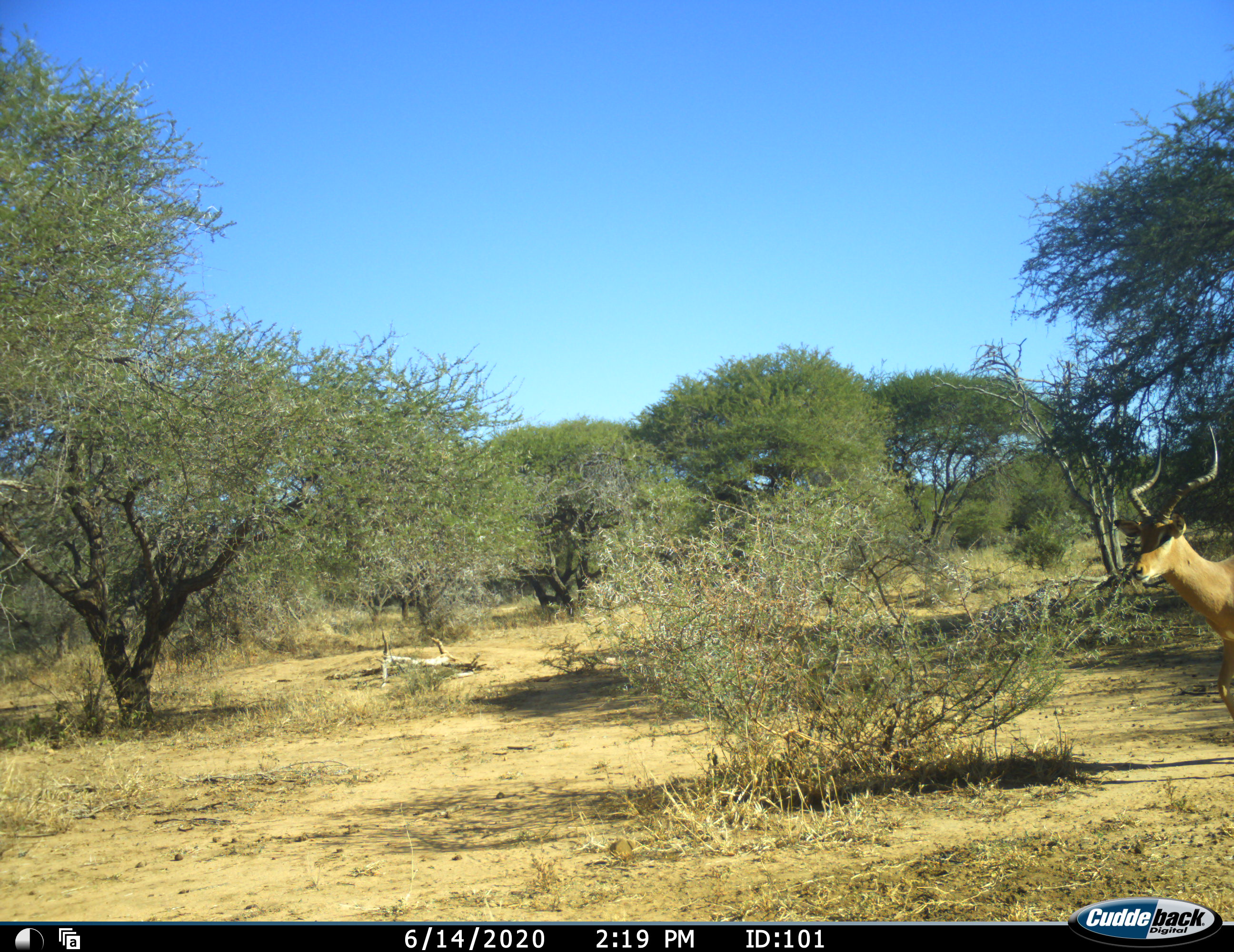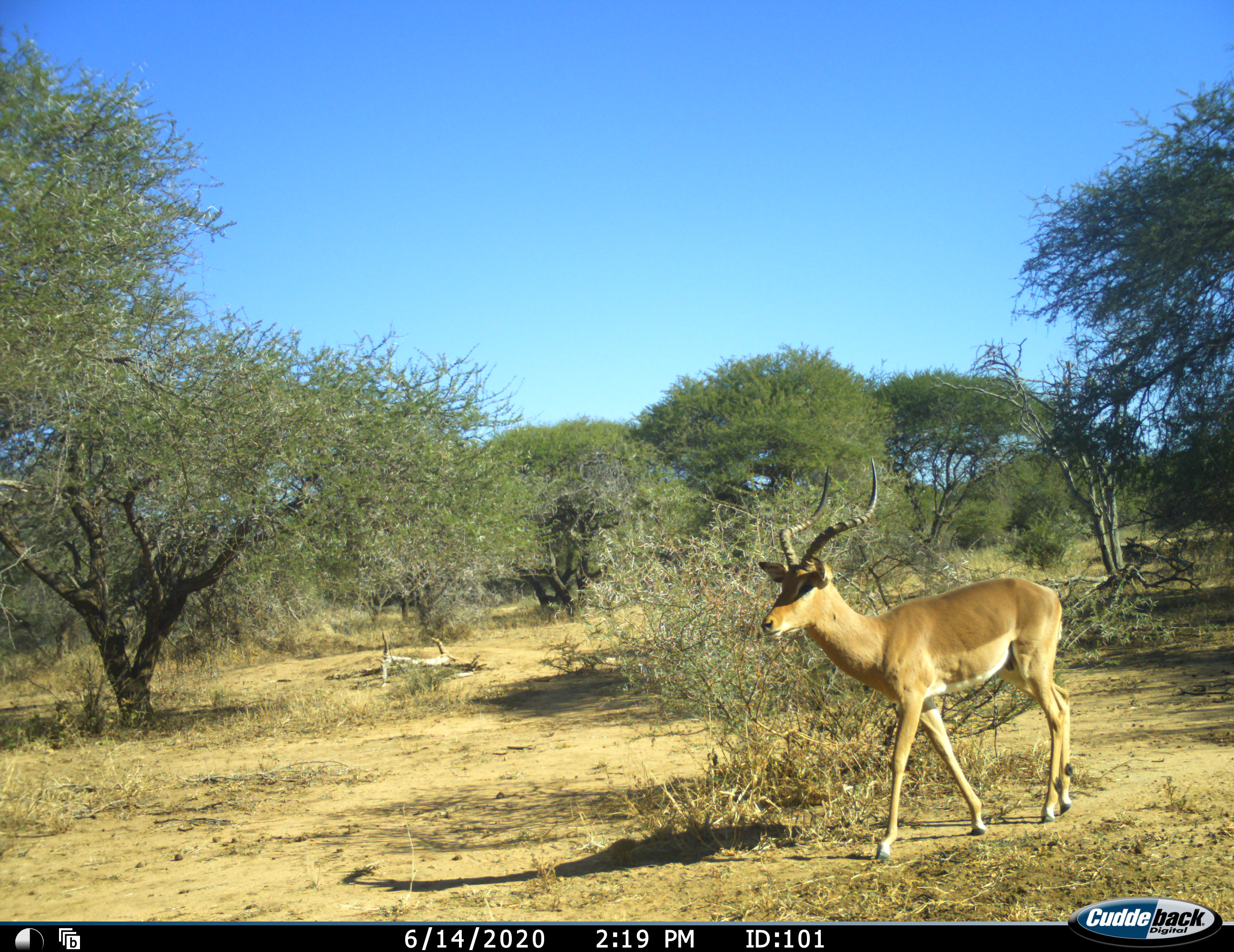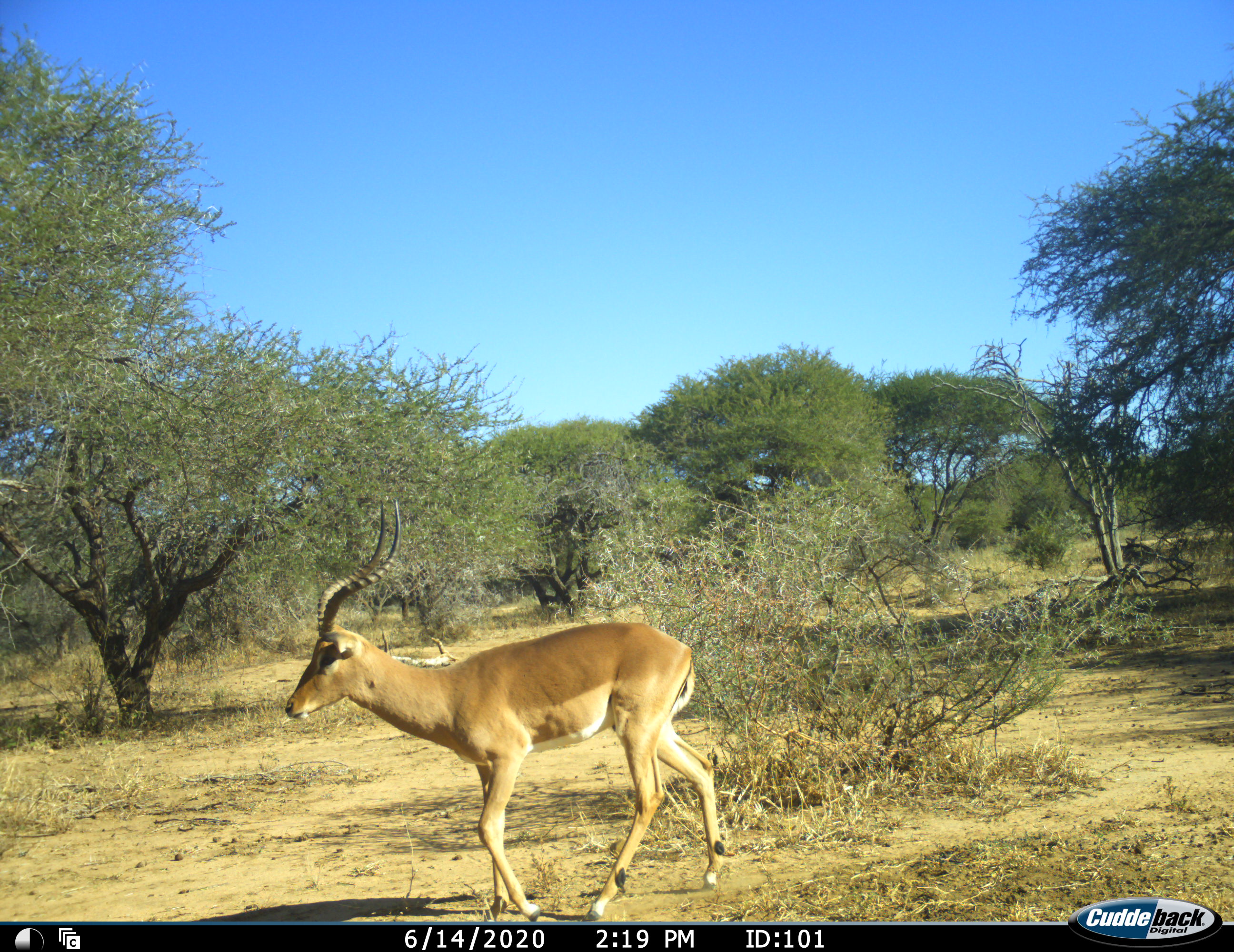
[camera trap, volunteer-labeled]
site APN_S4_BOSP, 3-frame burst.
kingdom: Animalia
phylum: Chordata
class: Mammalia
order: Artiodactyla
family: Bovidae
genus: Aepyceros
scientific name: Aepyceros melampus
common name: impala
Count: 1.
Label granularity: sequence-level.